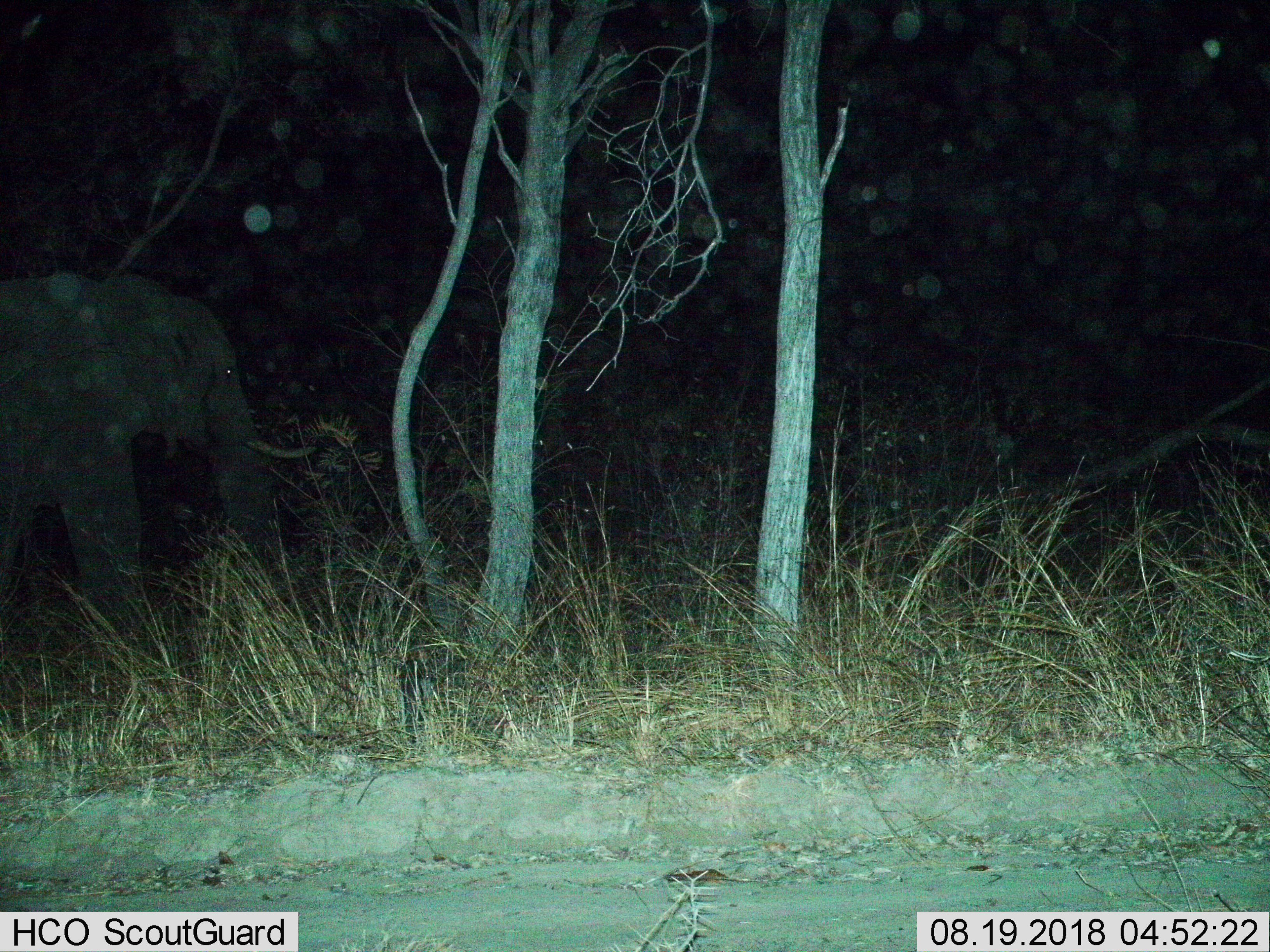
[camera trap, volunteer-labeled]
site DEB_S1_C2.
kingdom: Animalia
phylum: Chordata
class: Mammalia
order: Proboscidea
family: Elephantidae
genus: Loxodonta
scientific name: Loxodonta africana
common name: african bush elephant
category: elephant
Elephant (african bush elephant) (Loxodonta africana), count 1. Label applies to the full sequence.